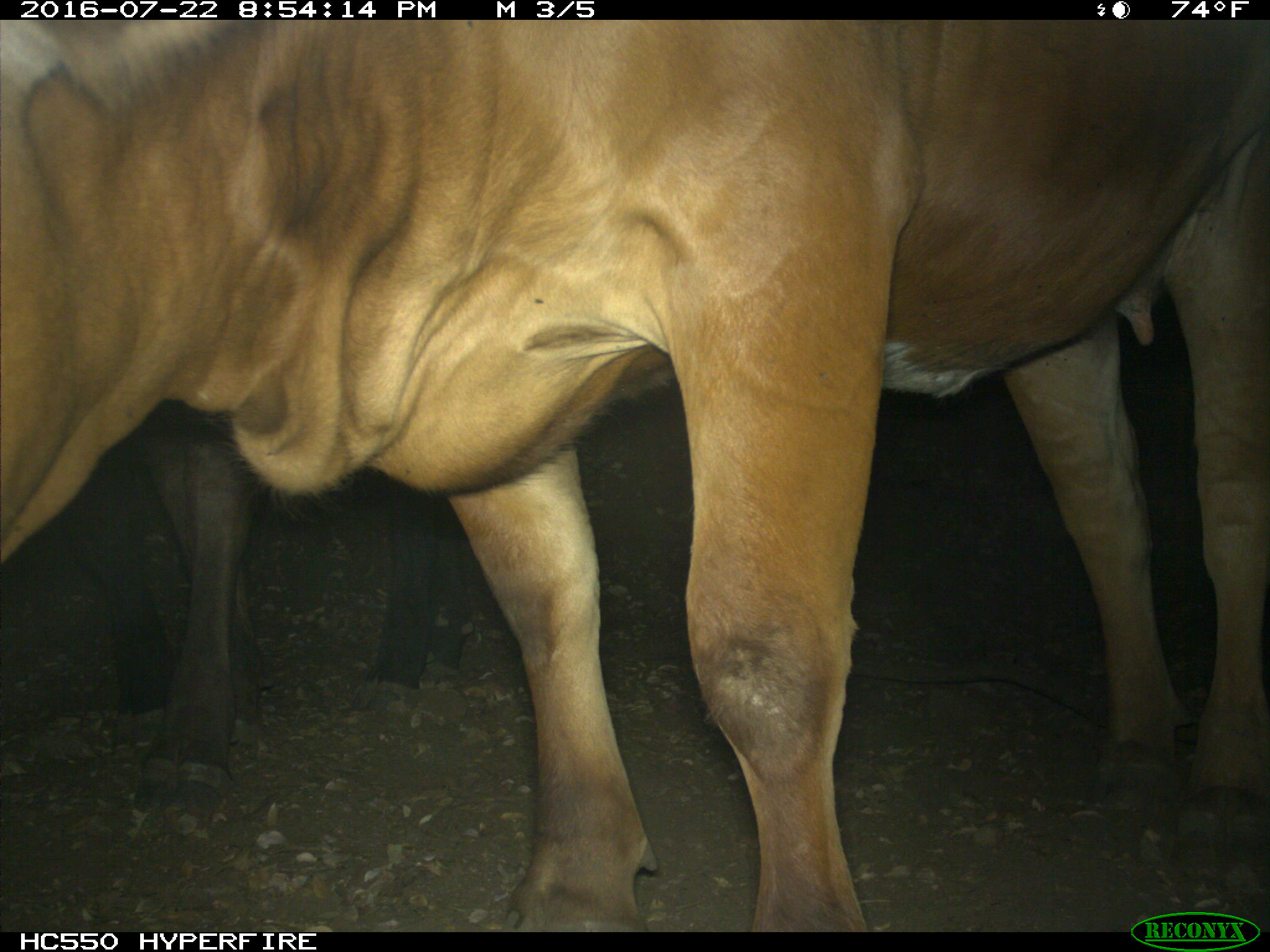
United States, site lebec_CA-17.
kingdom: Animalia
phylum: Chordata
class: Mammalia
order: Artiodactyla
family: Bovidae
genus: Bos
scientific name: Bos taurus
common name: domestic cow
Bos taurus (domestic cow).